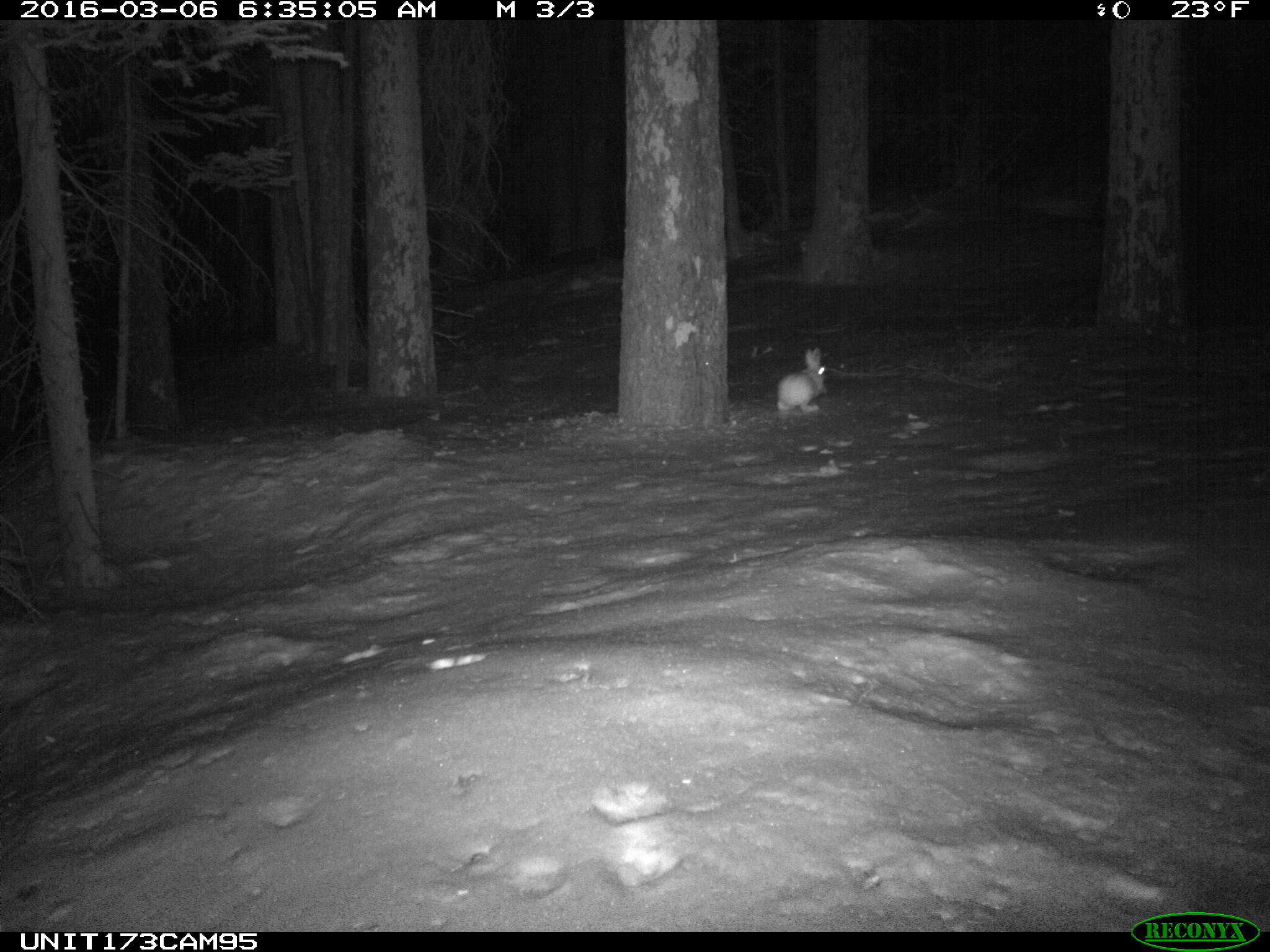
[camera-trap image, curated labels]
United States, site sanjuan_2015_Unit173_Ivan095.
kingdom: Animalia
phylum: Chordata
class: Mammalia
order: Lagomorpha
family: Leporidae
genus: Lepus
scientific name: Lepus americanus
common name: snowshoe hare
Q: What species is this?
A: Lepus americanus (snowshoe hare).